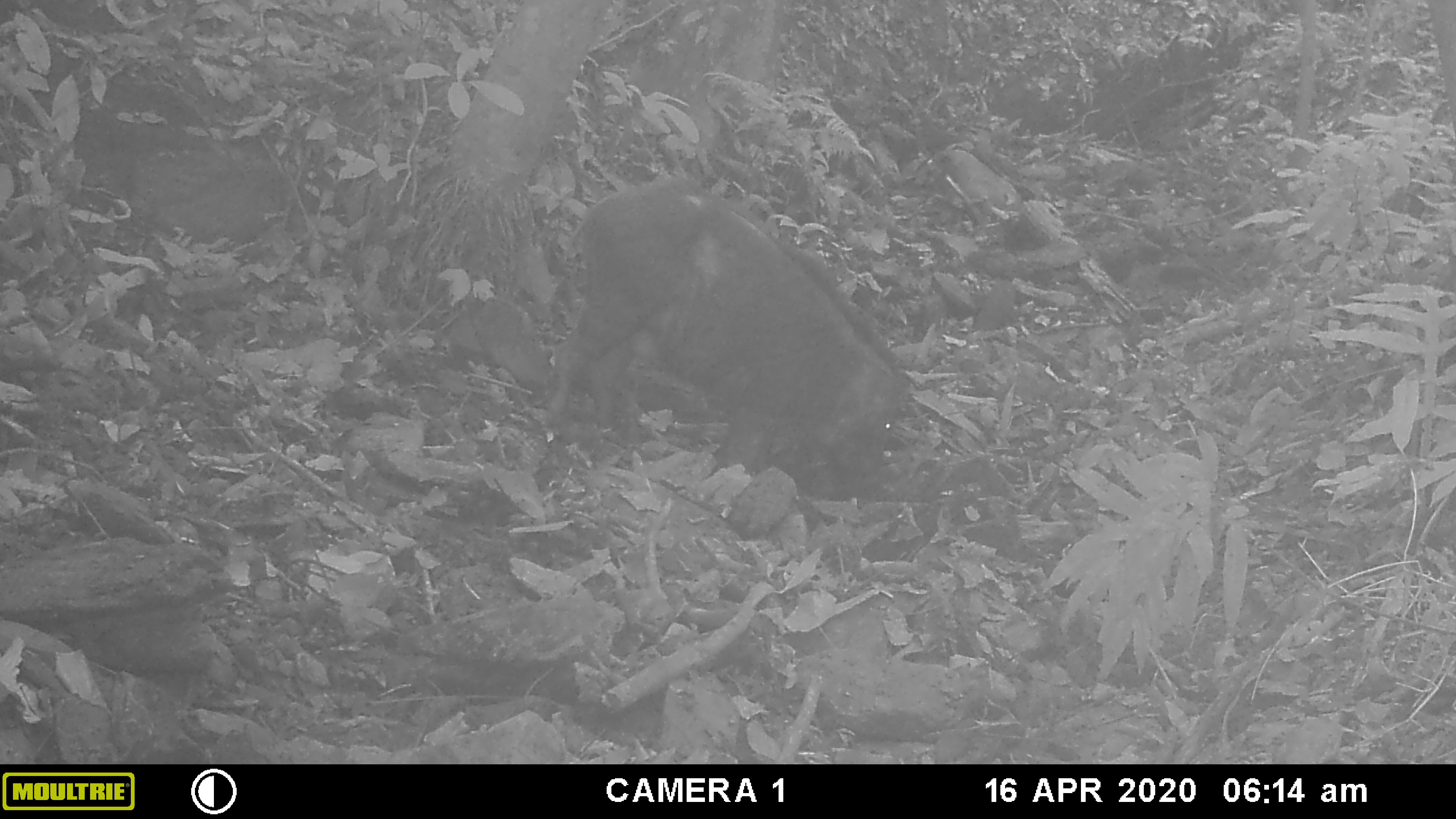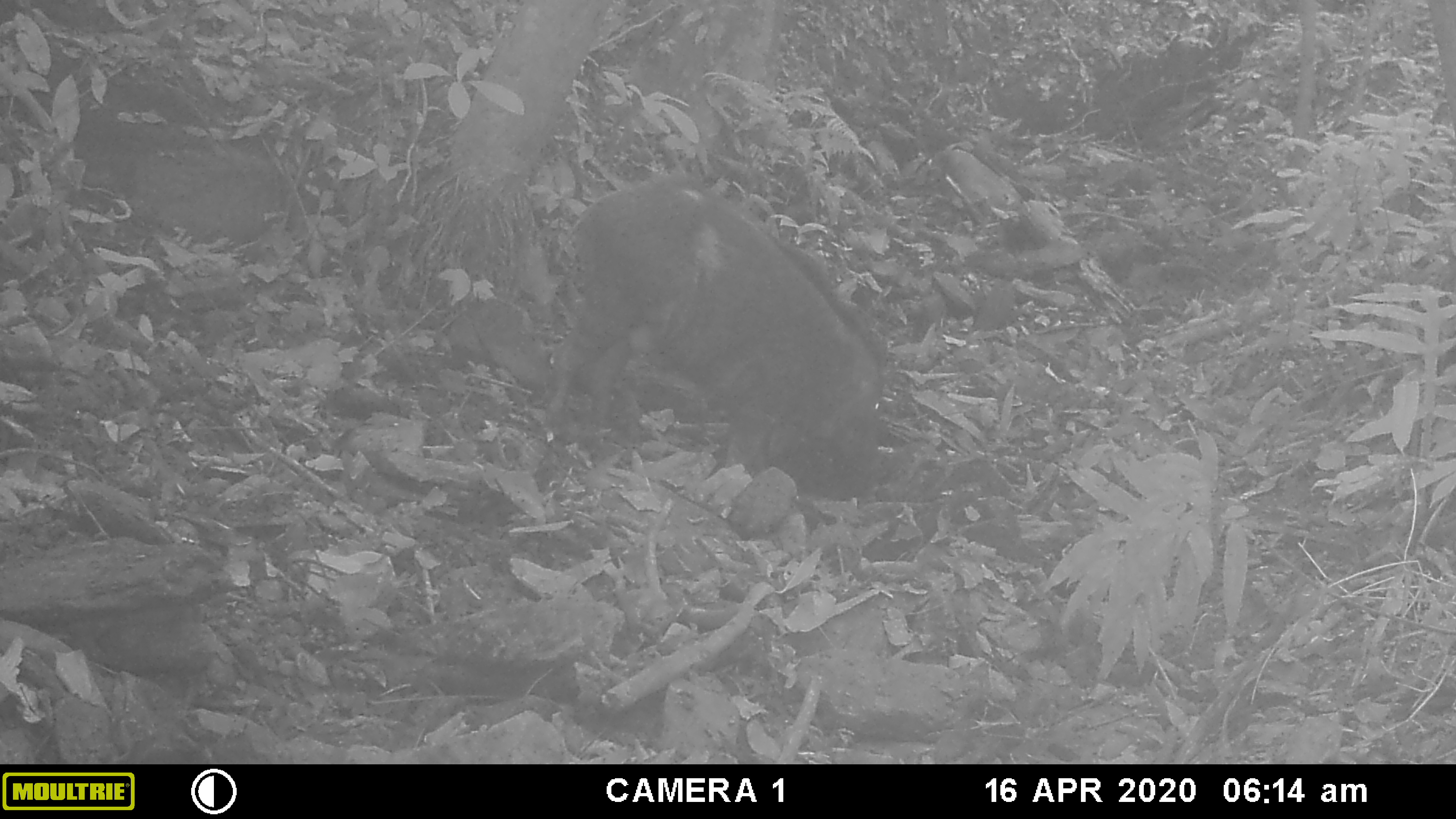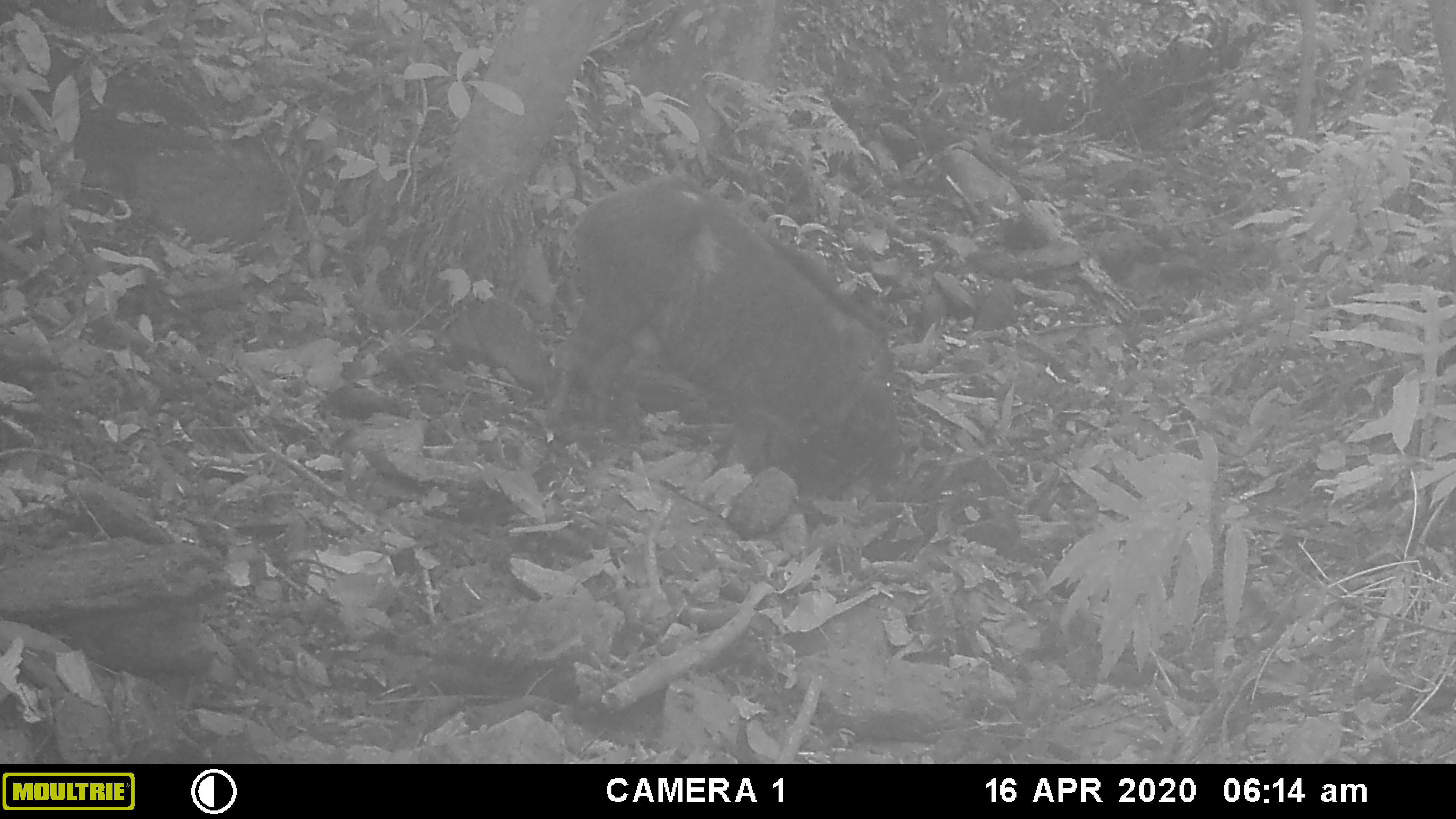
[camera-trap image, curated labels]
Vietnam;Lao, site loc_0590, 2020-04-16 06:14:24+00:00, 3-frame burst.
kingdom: Animalia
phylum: Chordata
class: Mammalia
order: Artiodactyla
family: Suidae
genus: Sus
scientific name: Sus scrofa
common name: eurasian wild pig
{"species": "eurasian wild pig (Sus scrofa)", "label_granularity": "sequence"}